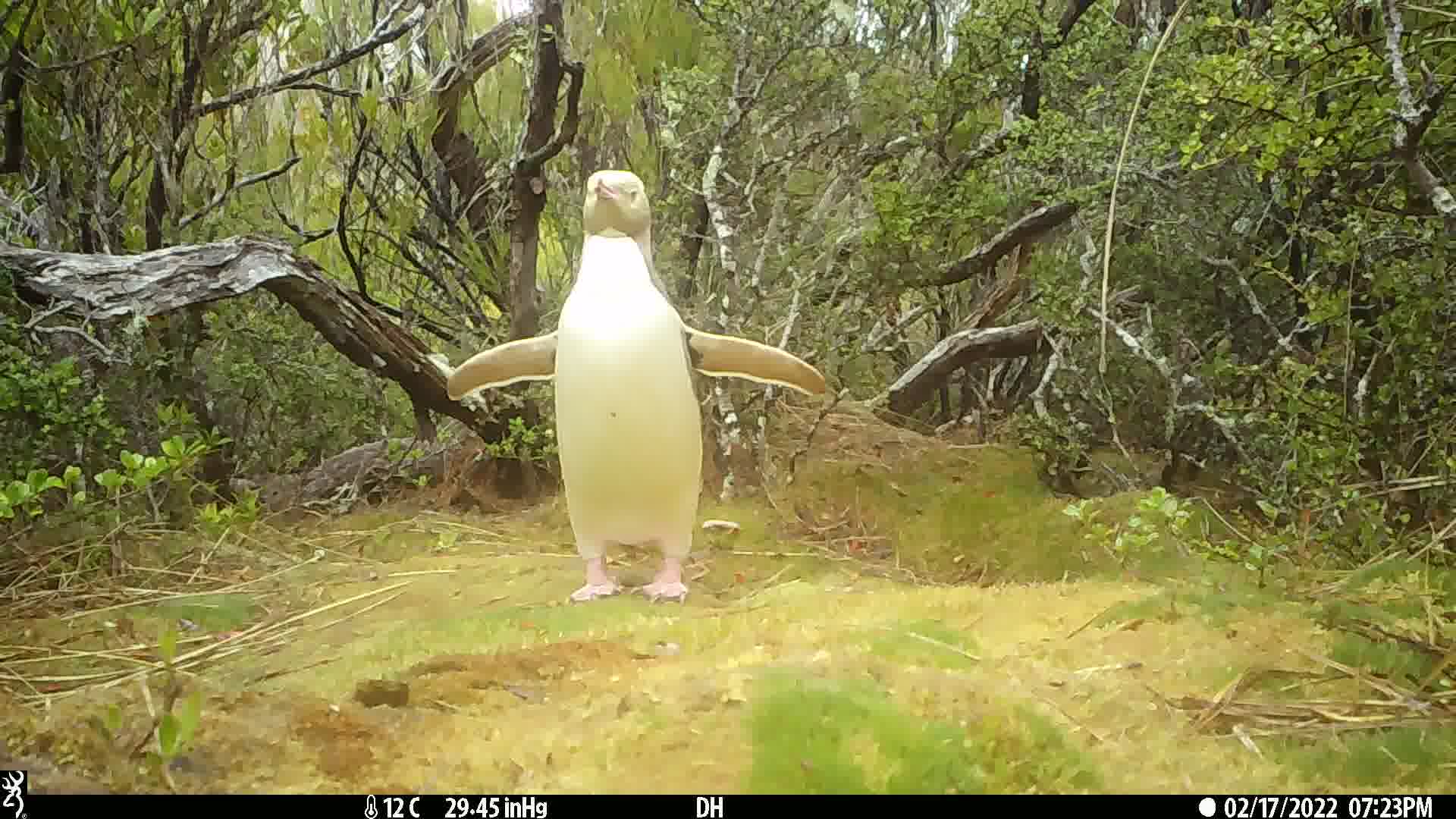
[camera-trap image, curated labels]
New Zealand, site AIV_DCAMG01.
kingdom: Animalia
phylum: Chordata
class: Aves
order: Sphenisciformes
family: Spheniscidae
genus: Megadyptes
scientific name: Megadyptes antipodes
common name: yellow-eyed penguin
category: yellow eyed penguin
Yellow eyed penguin (yellow-eyed penguin) (Megadyptes antipodes).